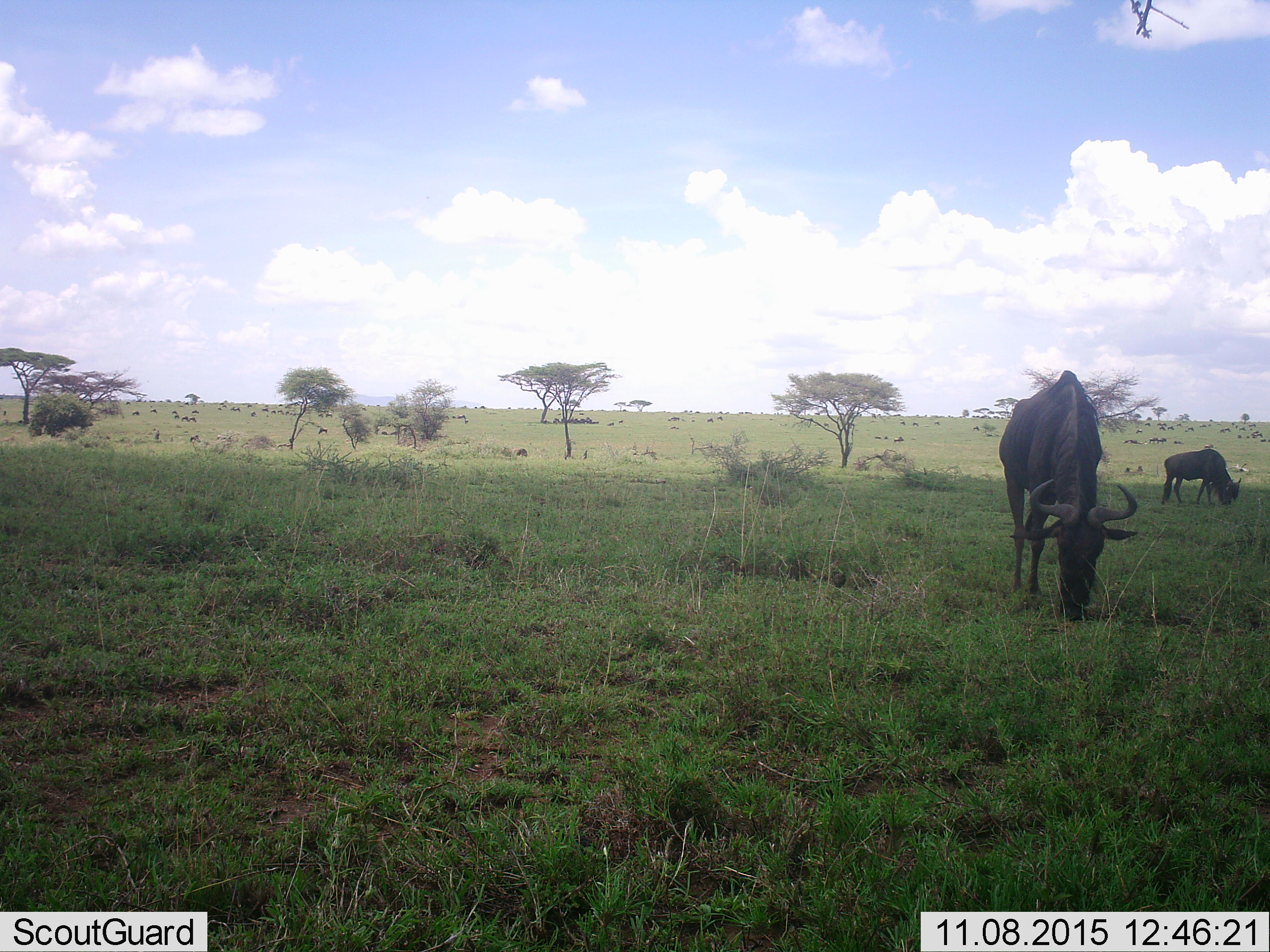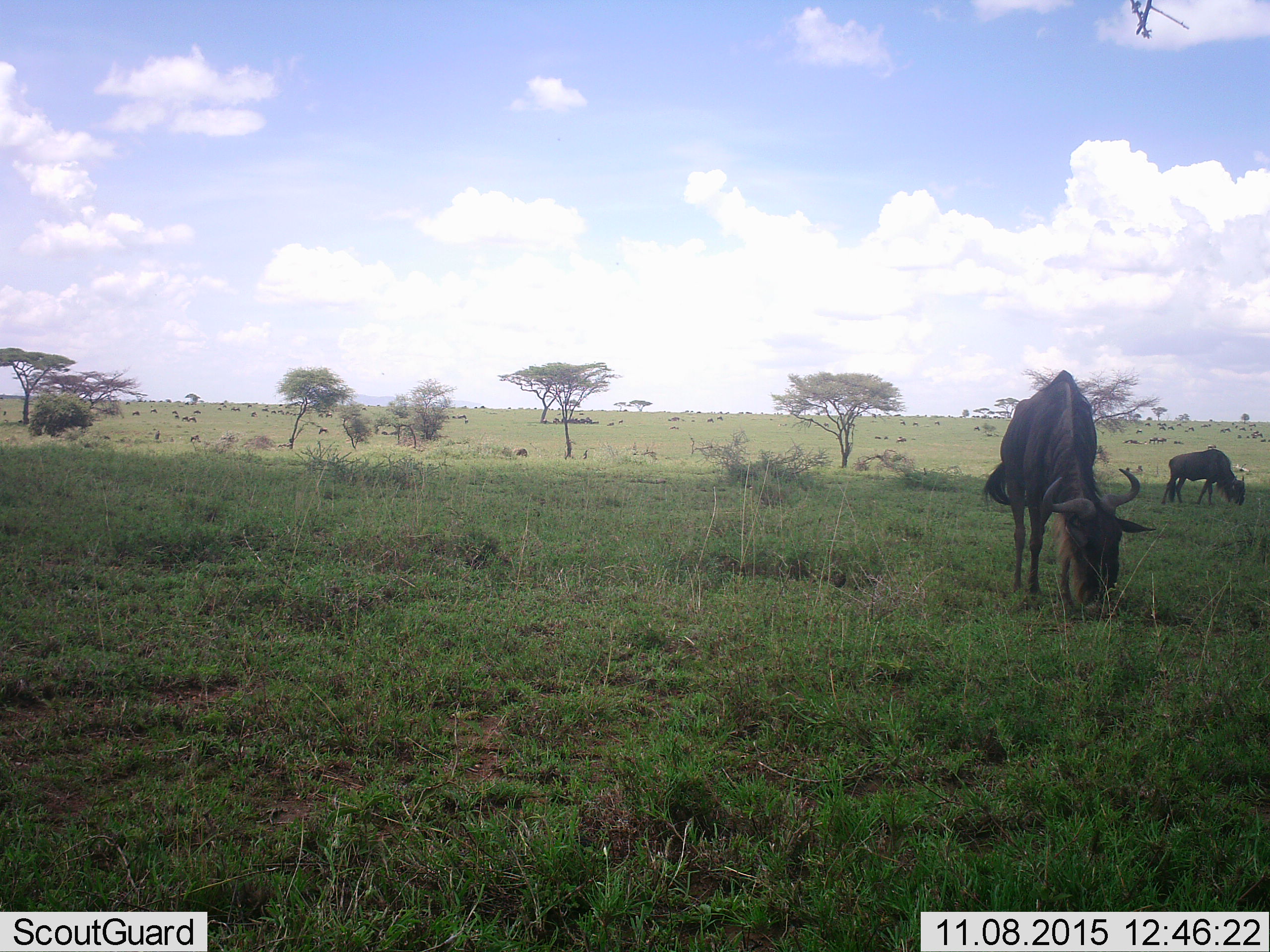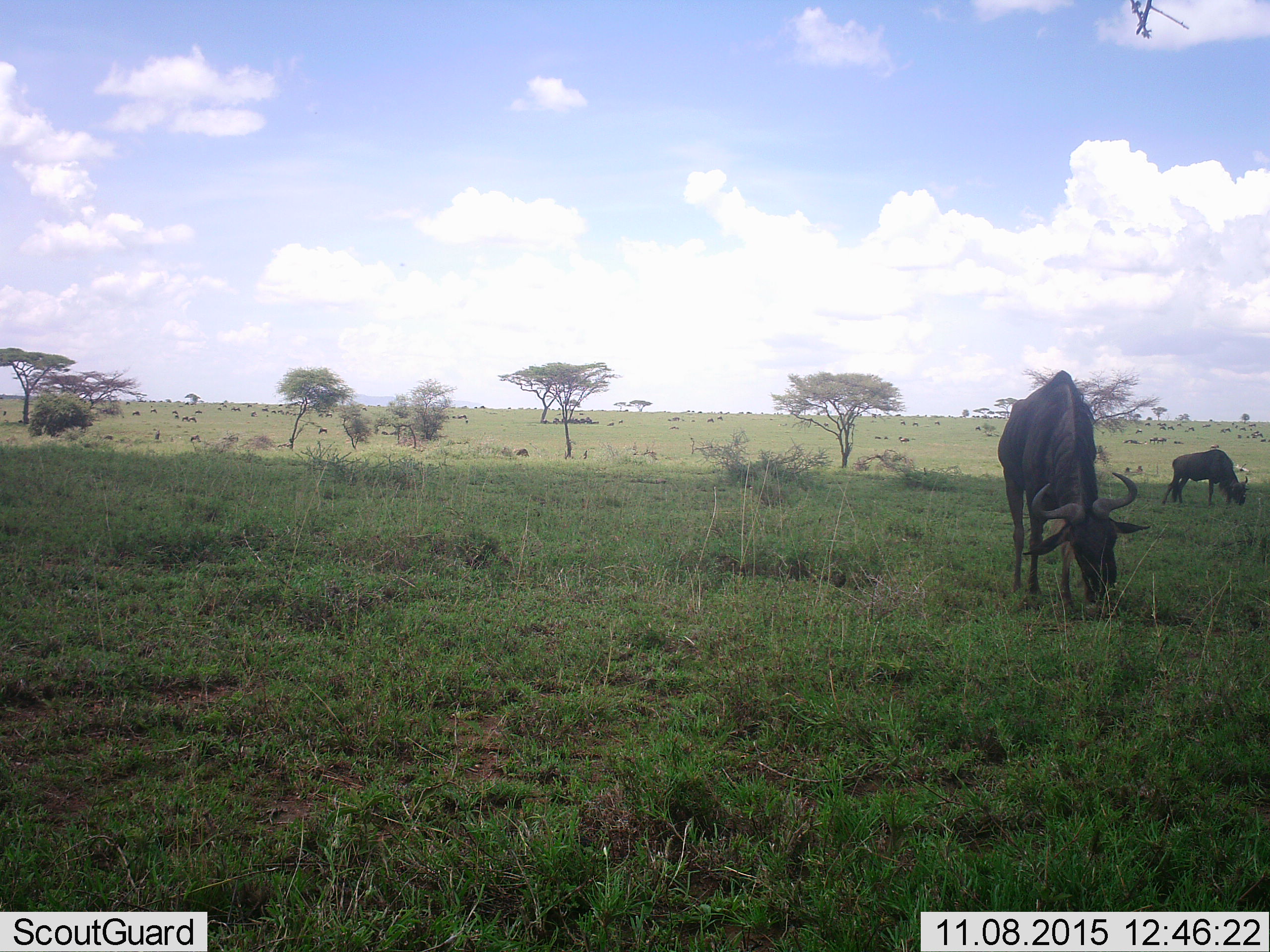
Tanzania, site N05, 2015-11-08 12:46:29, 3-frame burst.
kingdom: Animalia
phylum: Chordata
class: Mammalia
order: Artiodactyla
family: Bovidae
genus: Connochaetes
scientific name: Connochaetes taurinus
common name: blue wildebeest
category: wildebeest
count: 11-50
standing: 71%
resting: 14%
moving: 14%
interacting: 14%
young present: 14%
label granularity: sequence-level